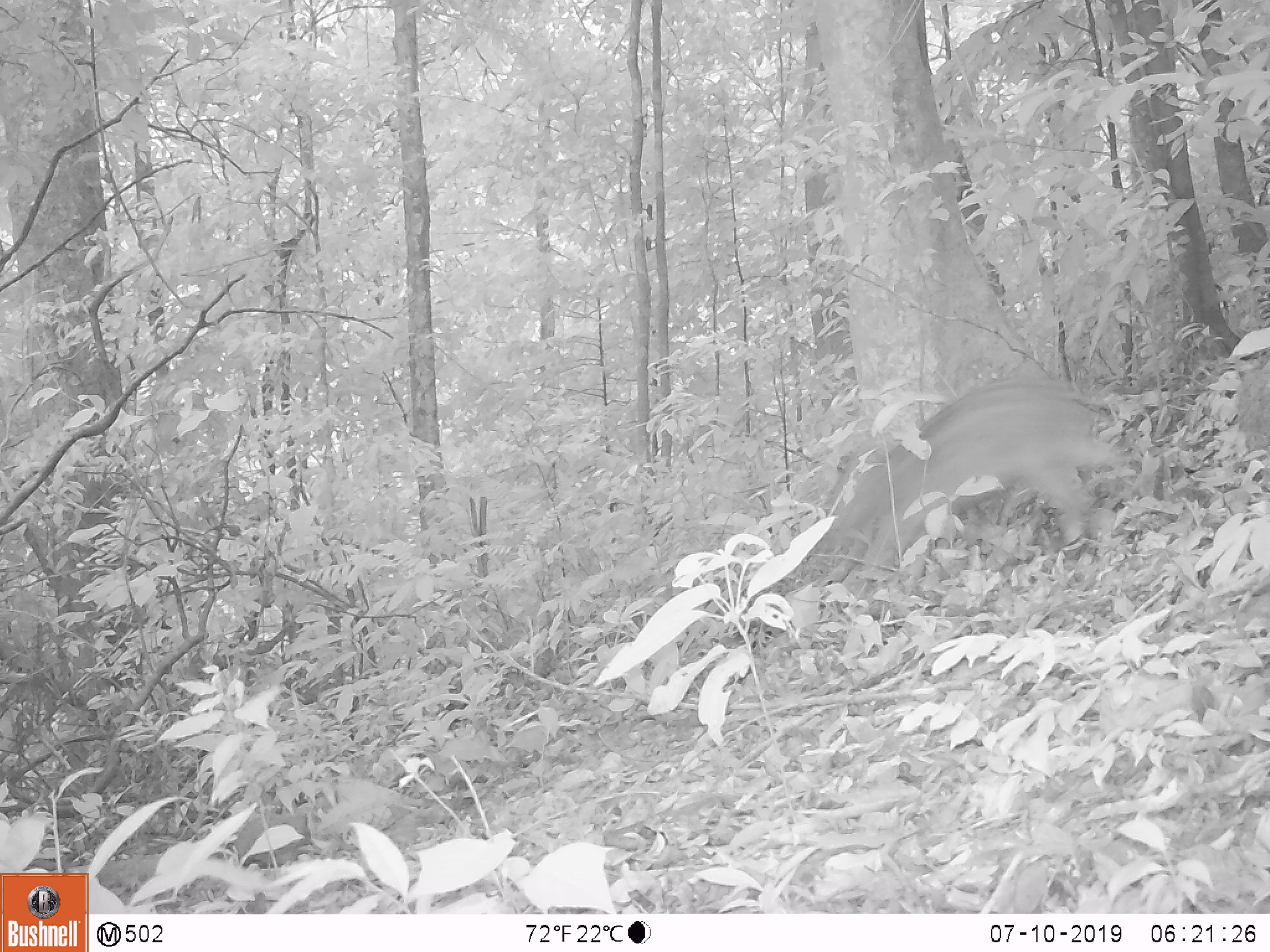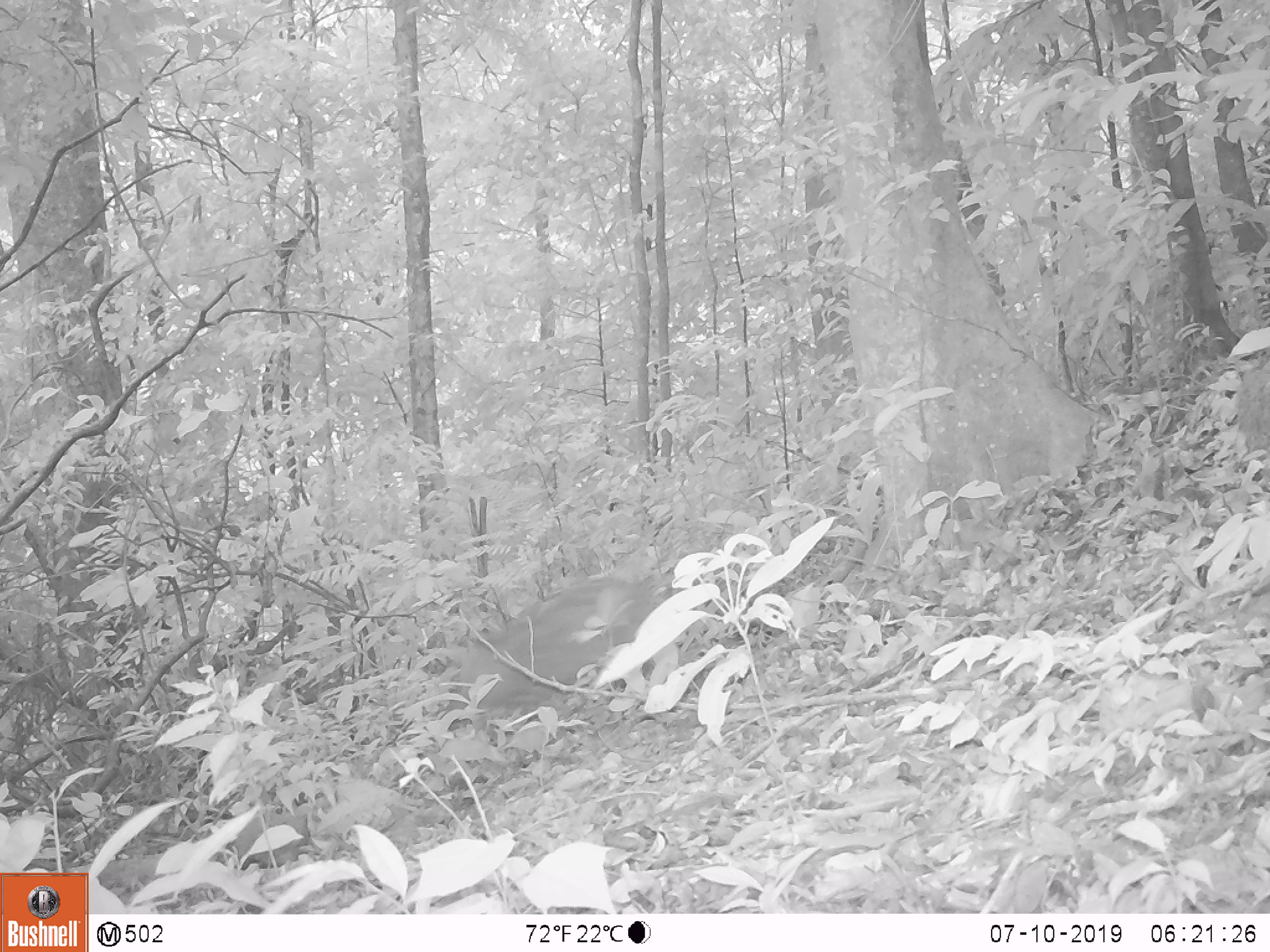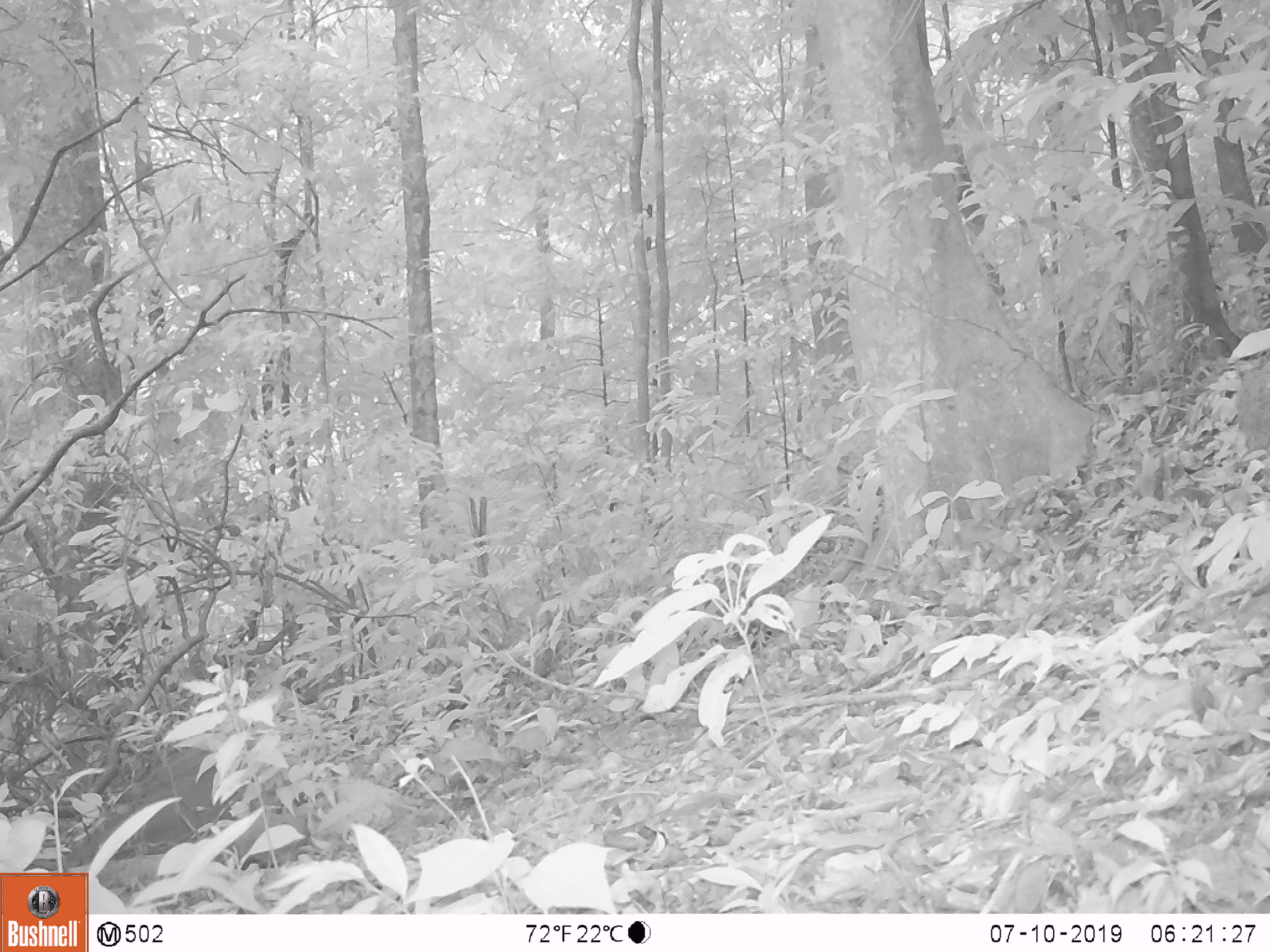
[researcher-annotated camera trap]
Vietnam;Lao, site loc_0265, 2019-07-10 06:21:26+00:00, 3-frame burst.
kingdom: Animalia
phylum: Chordata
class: Mammalia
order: Artiodactyla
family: Suidae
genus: Sus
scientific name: Sus scrofa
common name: eurasian wild pig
Eurasian wild pig (Sus scrofa). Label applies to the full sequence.